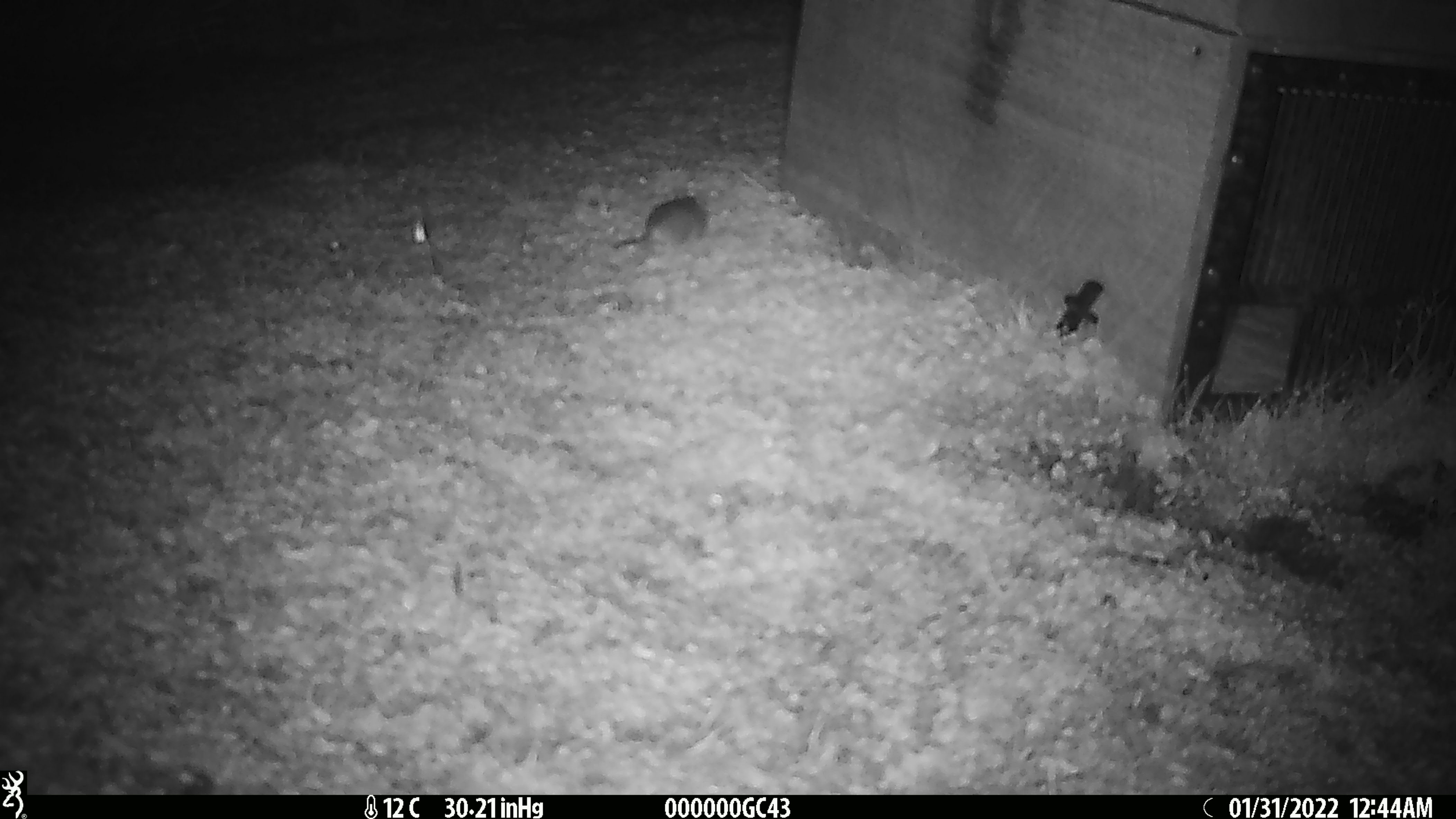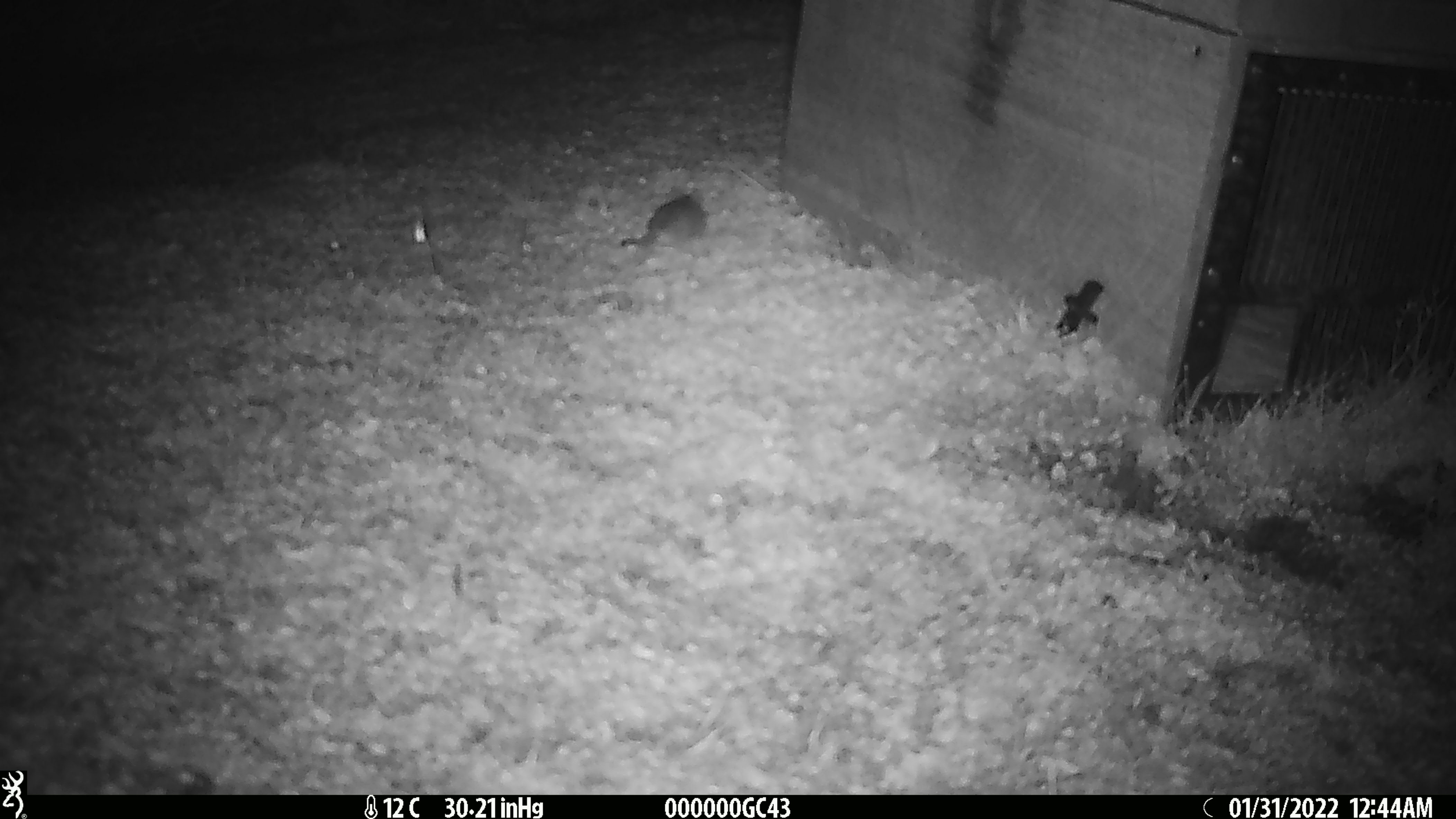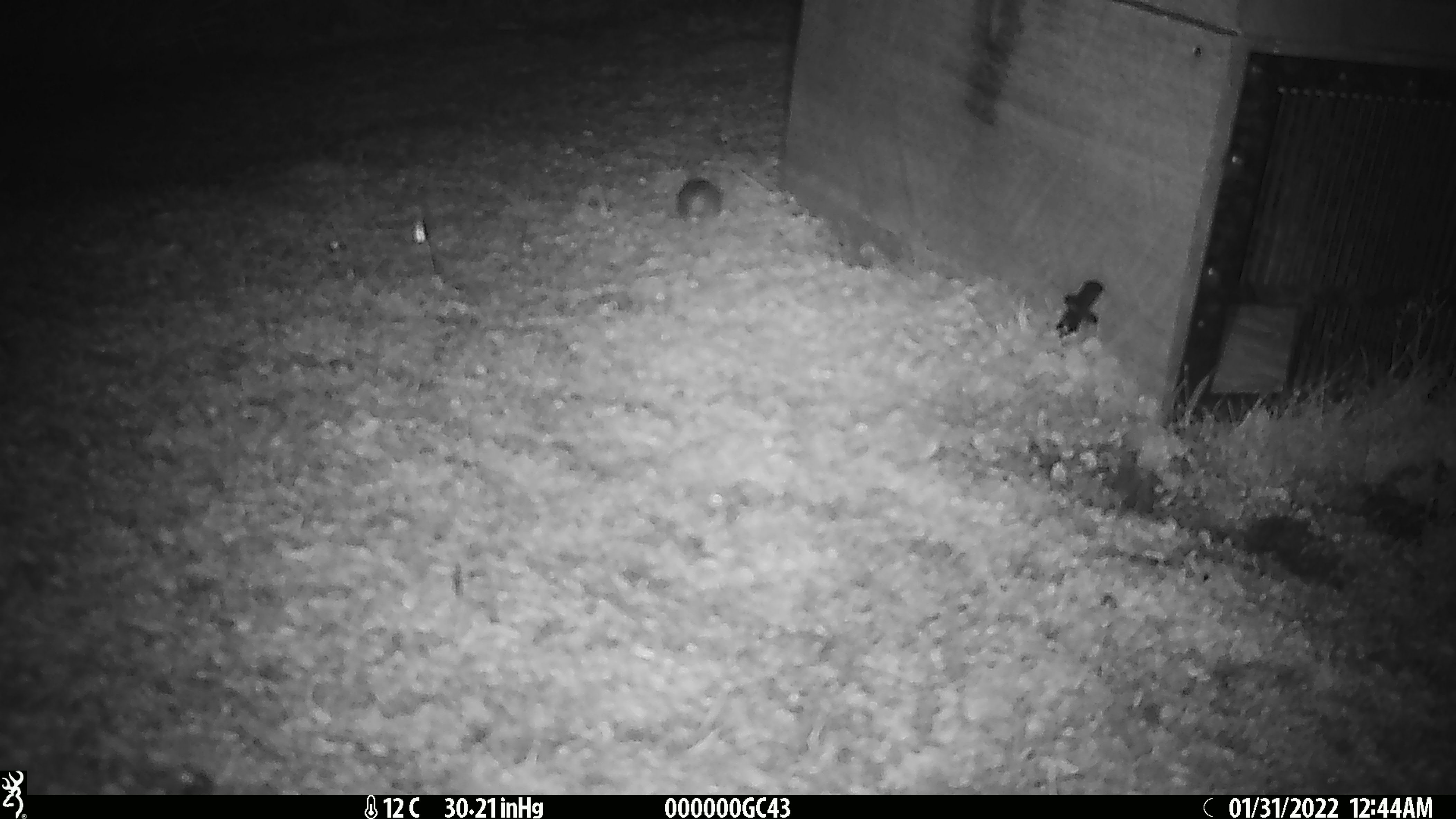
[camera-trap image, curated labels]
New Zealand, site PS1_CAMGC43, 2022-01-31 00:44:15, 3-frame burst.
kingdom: Animalia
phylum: Chordata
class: Mammalia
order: Rodentia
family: Muridae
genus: Mus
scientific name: Mus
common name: mouse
Mouse (Mus).